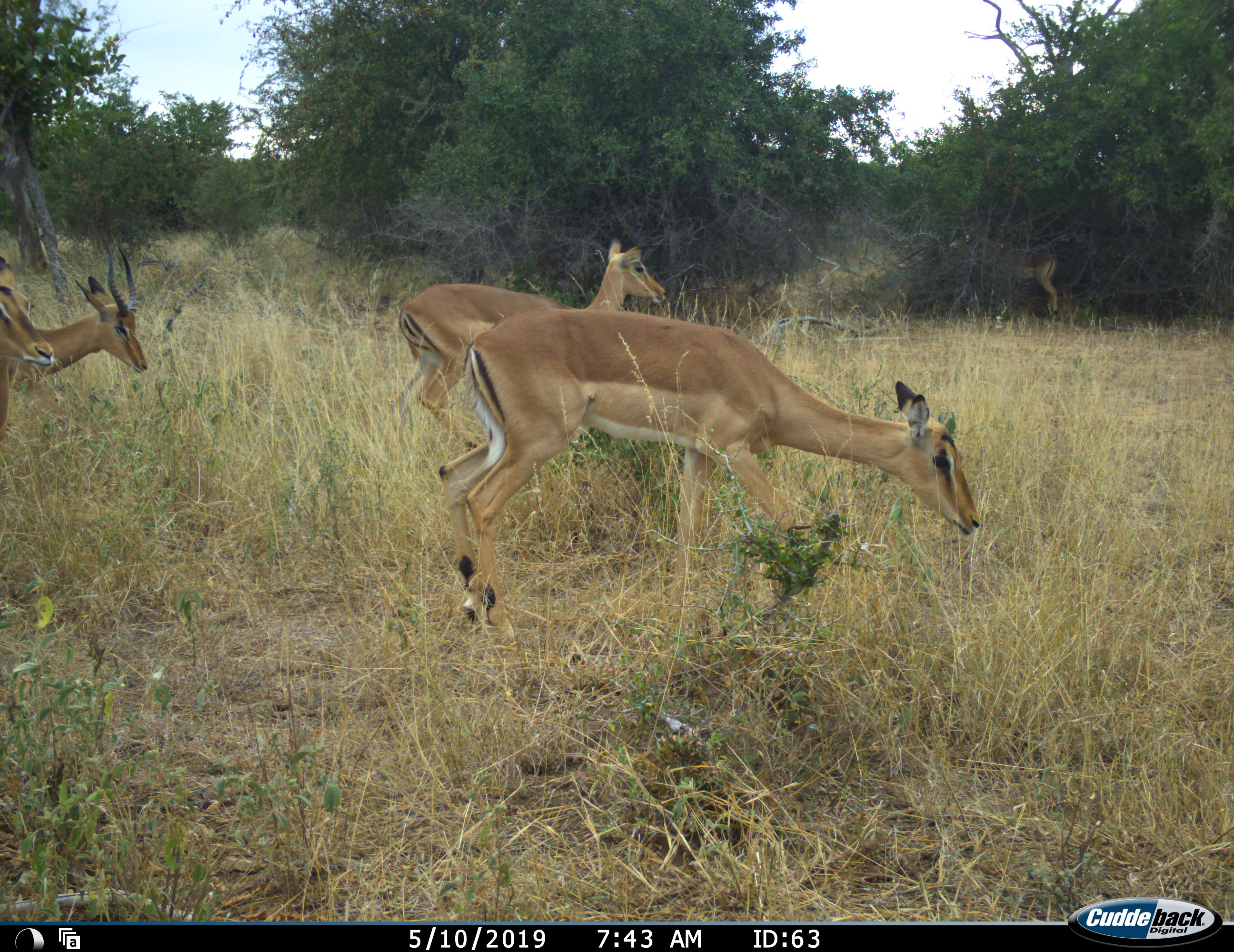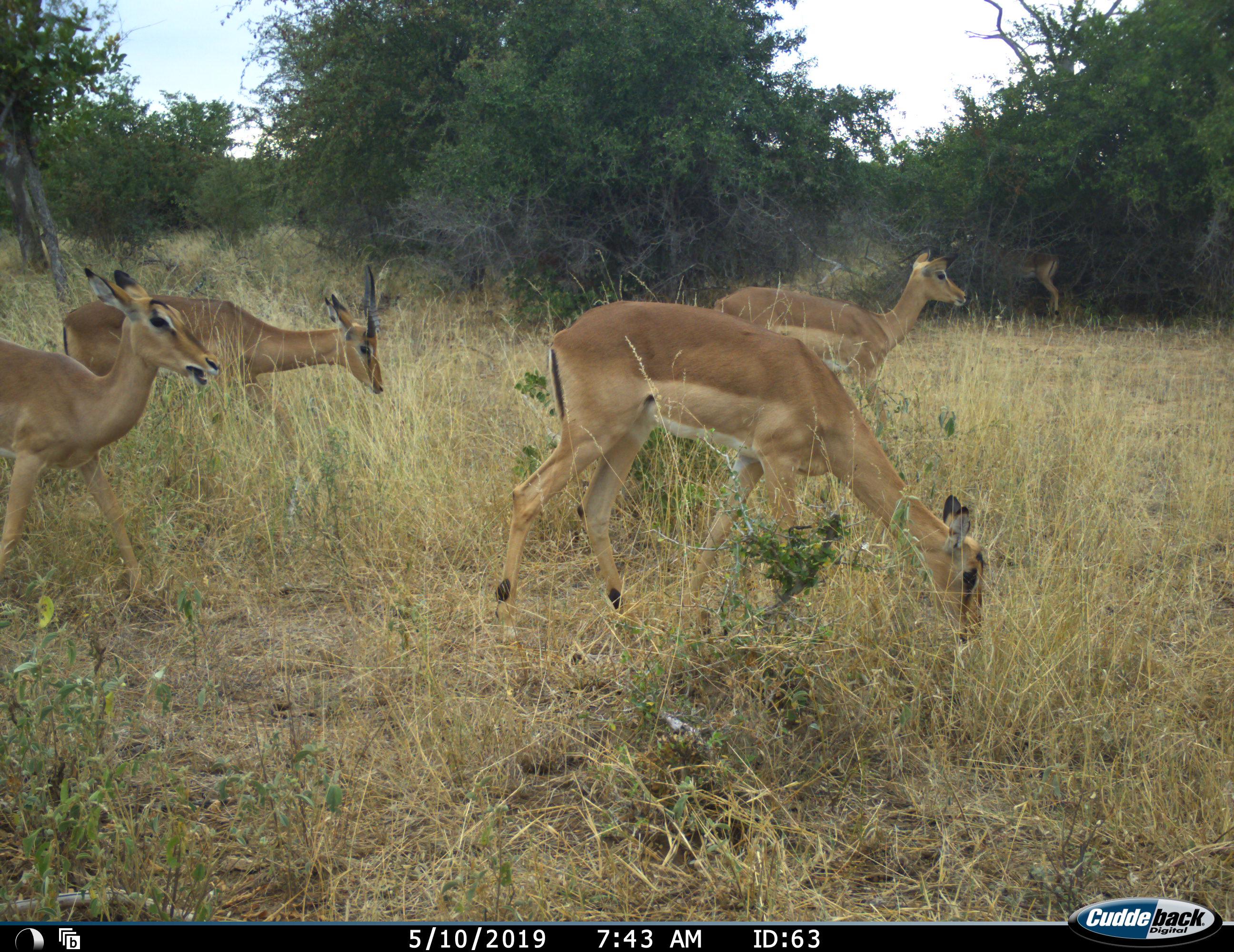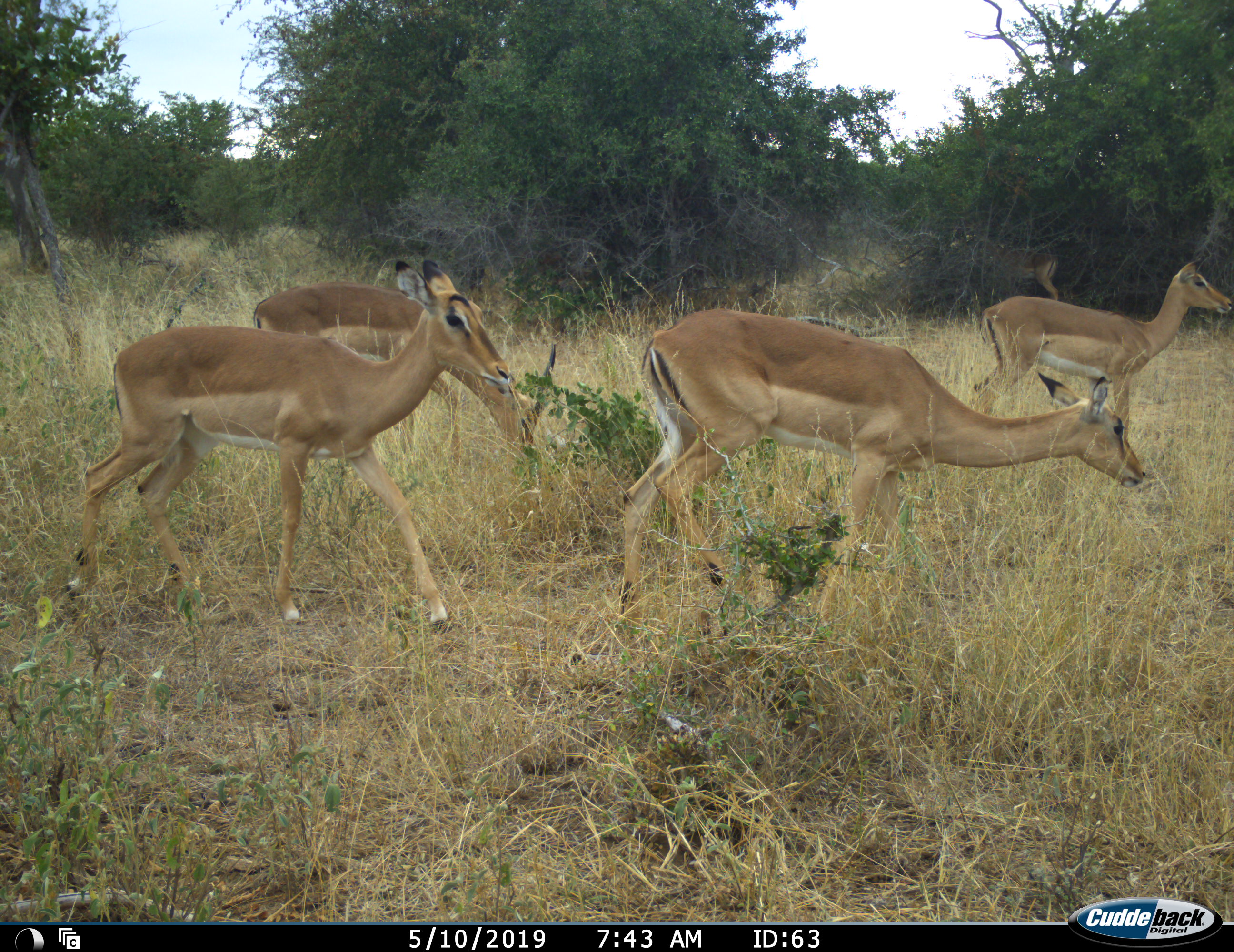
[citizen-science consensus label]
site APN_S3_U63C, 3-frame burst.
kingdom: Animalia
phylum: Chordata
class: Mammalia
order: Artiodactyla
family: Bovidae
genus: Aepyceros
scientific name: Aepyceros melampus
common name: impala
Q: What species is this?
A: Impala (Aepyceros melampus).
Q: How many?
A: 5.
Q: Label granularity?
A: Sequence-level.